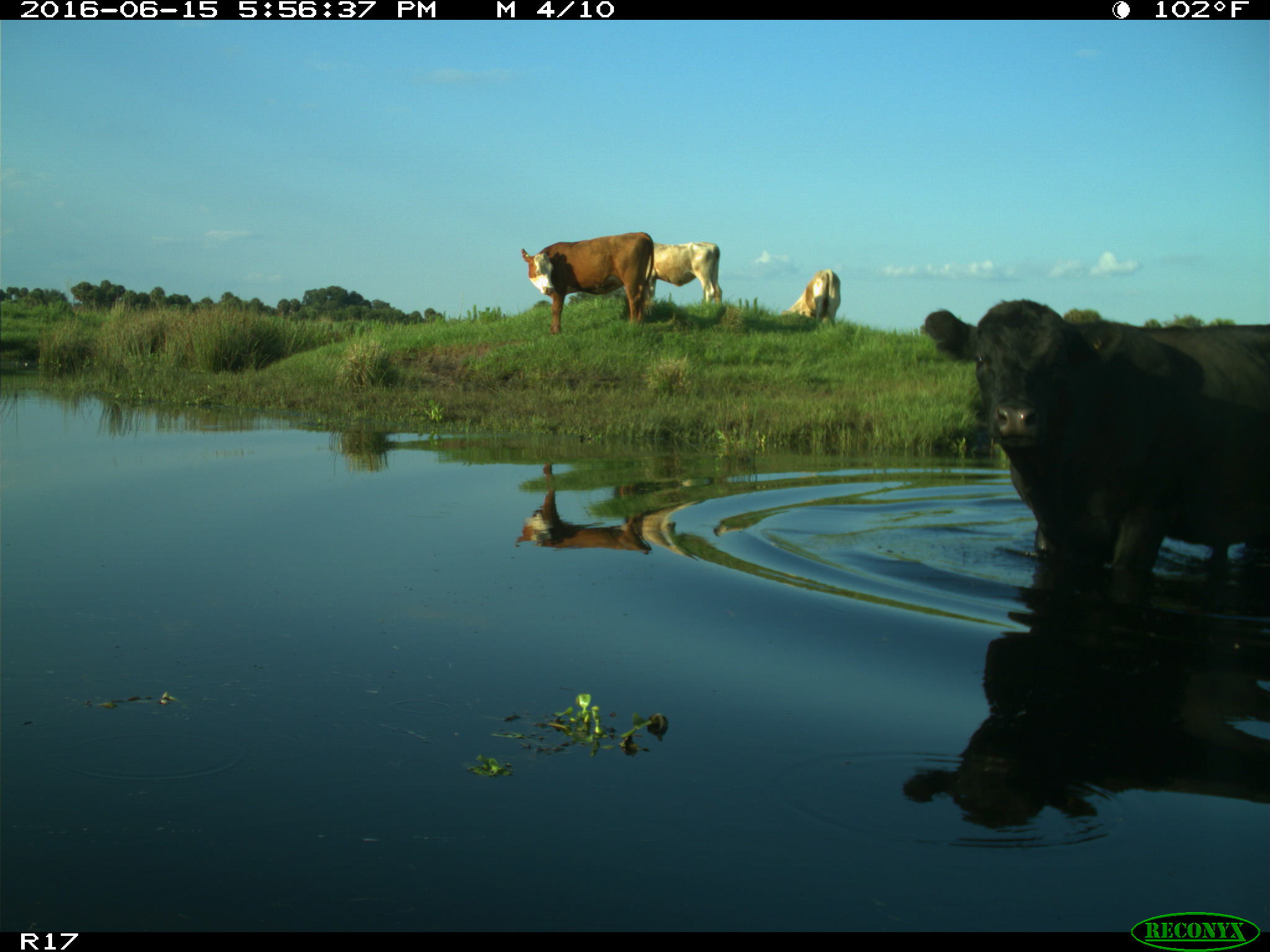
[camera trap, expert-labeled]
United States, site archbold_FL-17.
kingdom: Animalia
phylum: Chordata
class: Mammalia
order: Artiodactyla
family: Bovidae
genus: Bos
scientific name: Bos taurus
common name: domestic cow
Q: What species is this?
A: Bos taurus (domestic cow).